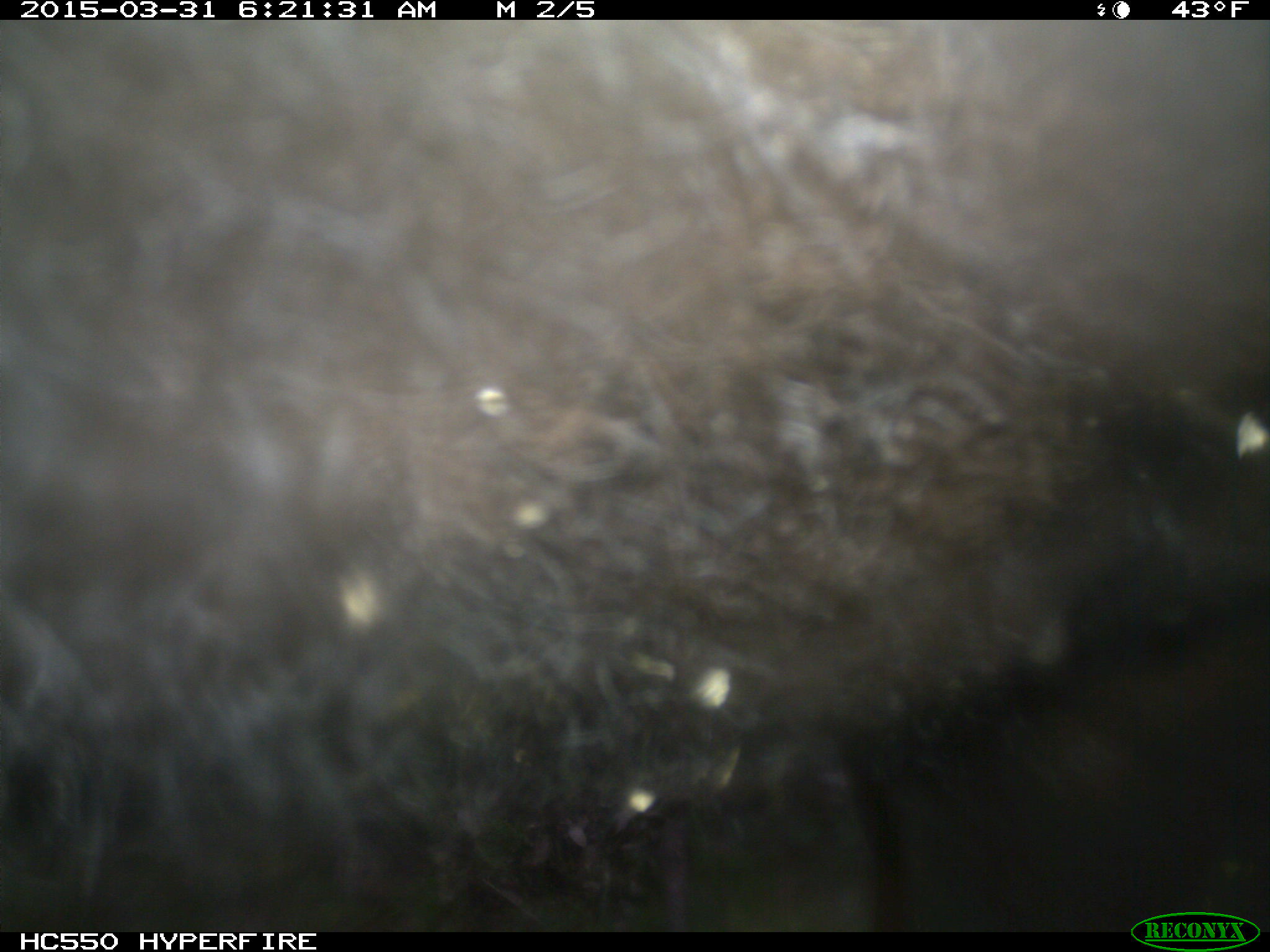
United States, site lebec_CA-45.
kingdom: Animalia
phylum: Chordata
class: Mammalia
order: Artiodactyla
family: Bovidae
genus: Bos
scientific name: Bos taurus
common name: domestic cow